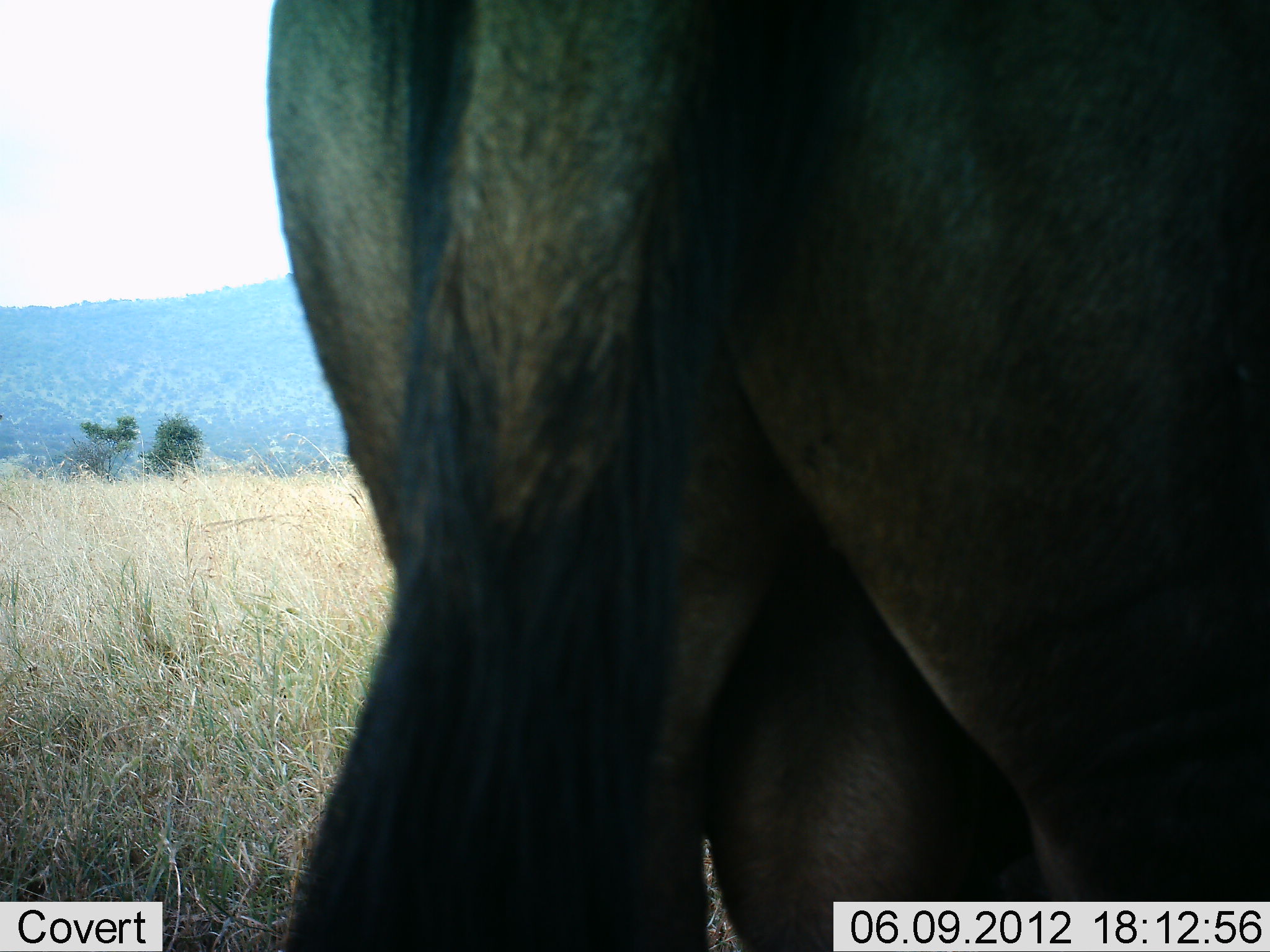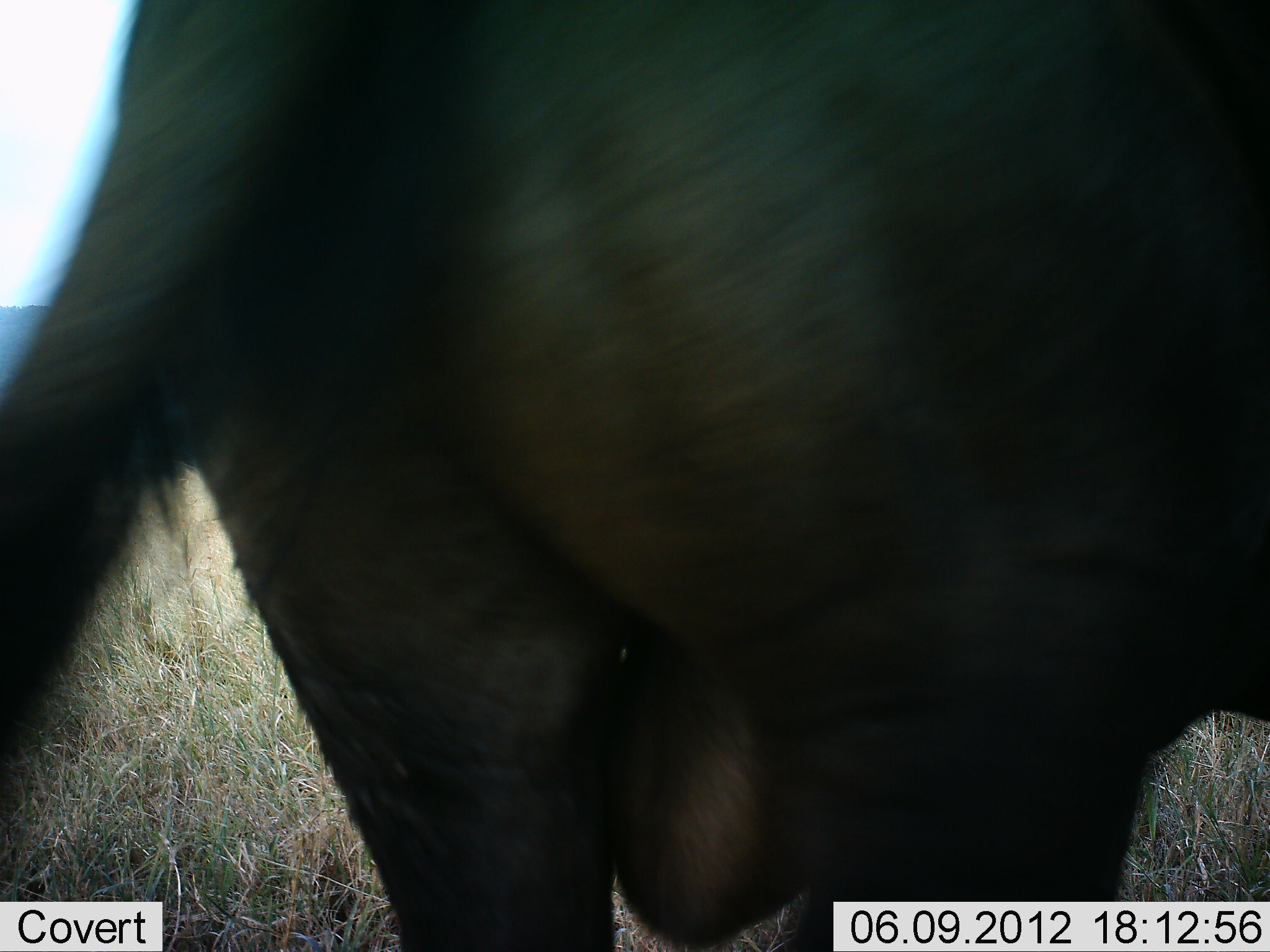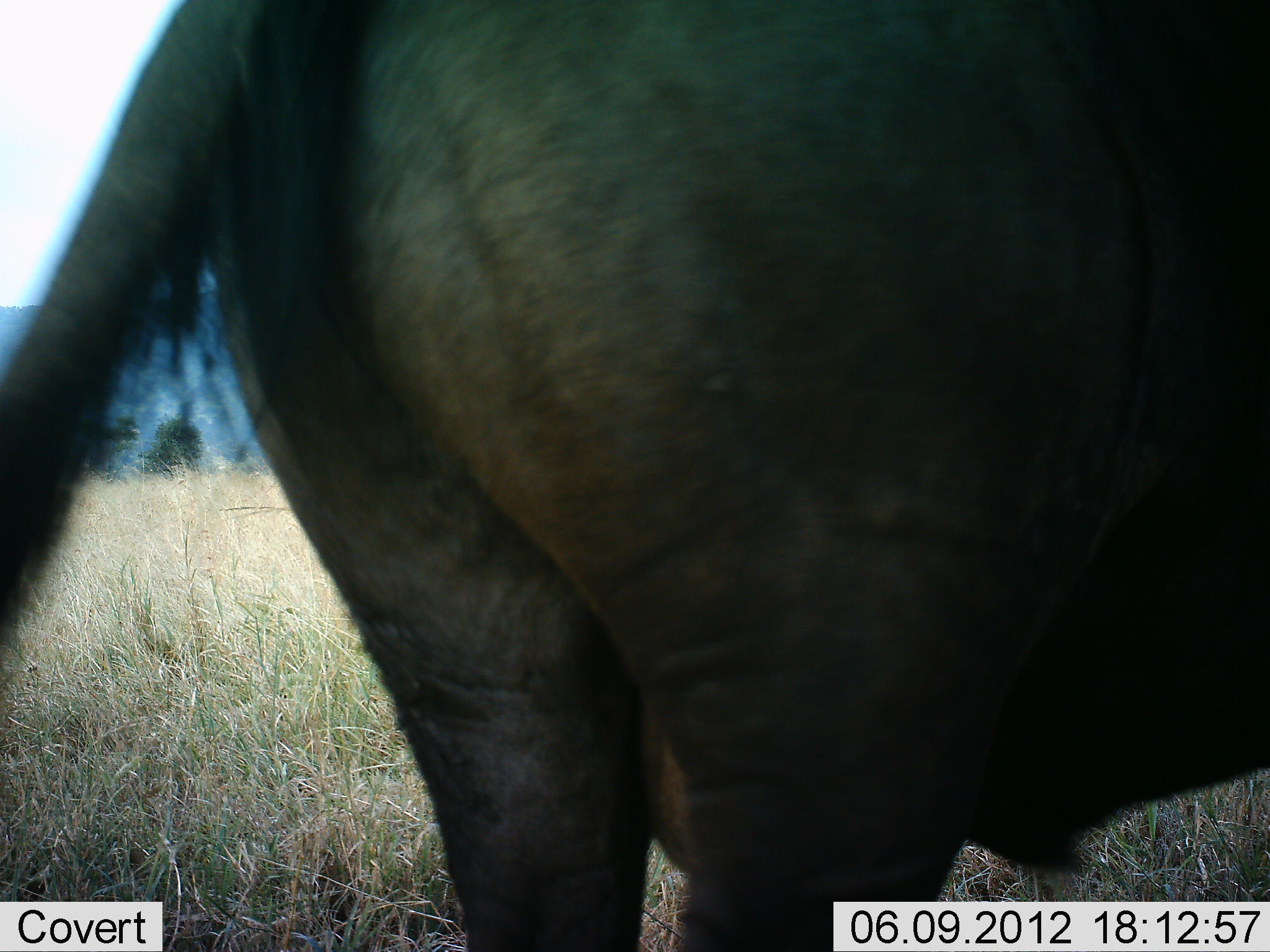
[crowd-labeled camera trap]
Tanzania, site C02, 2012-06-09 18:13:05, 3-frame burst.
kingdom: Animalia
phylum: Chordata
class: Mammalia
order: Artiodactyla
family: Bovidae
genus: Connochaetes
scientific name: Connochaetes taurinus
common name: blue wildebeest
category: wildebeest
Wildebeest (blue wildebeest) (Connochaetes taurinus), count 1. Behavior (volunteer vote fractions): standing 100%, resting 0%, moving 10%, interacting 0%. Young present (vote fraction): 0%. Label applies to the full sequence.